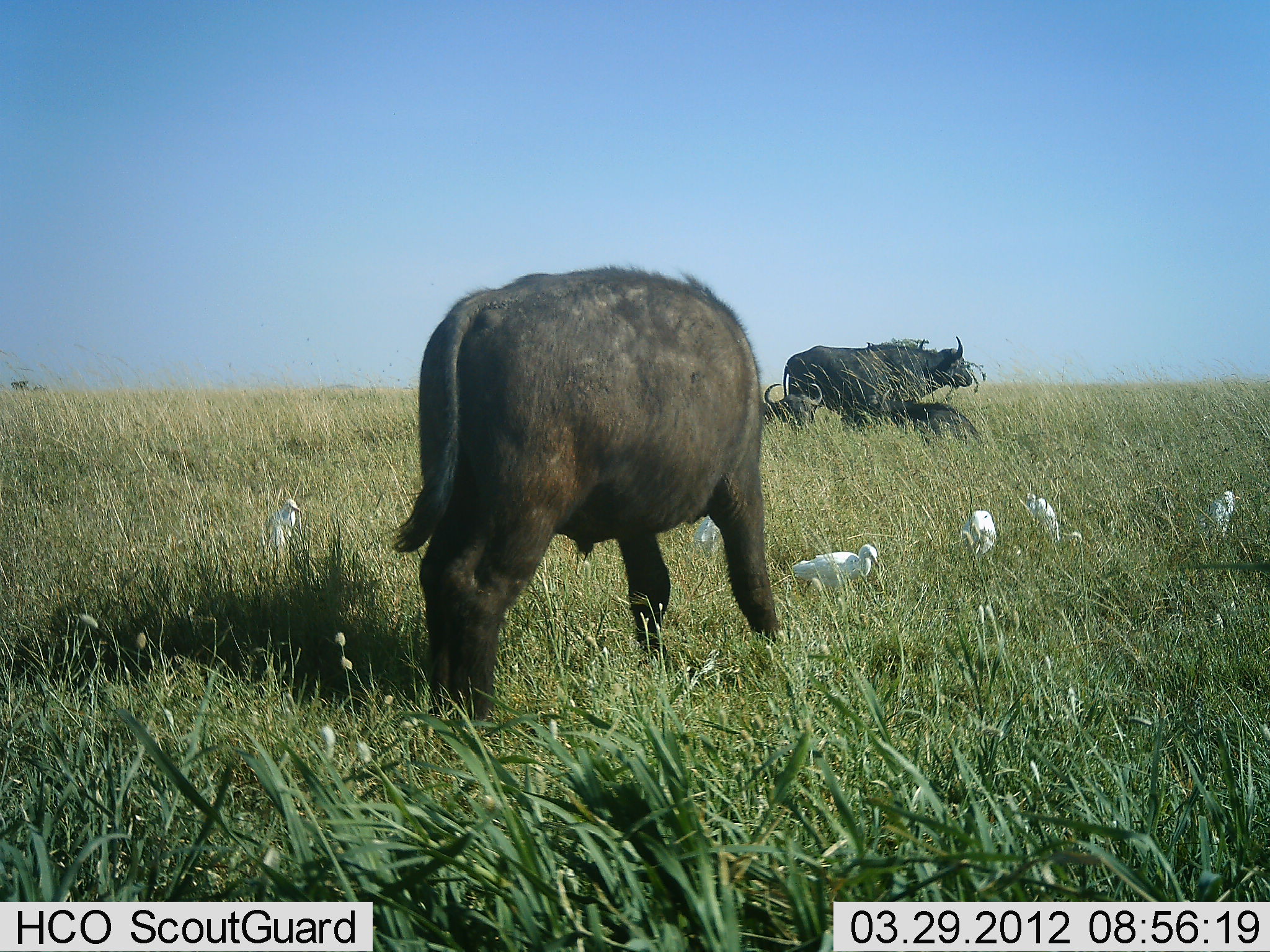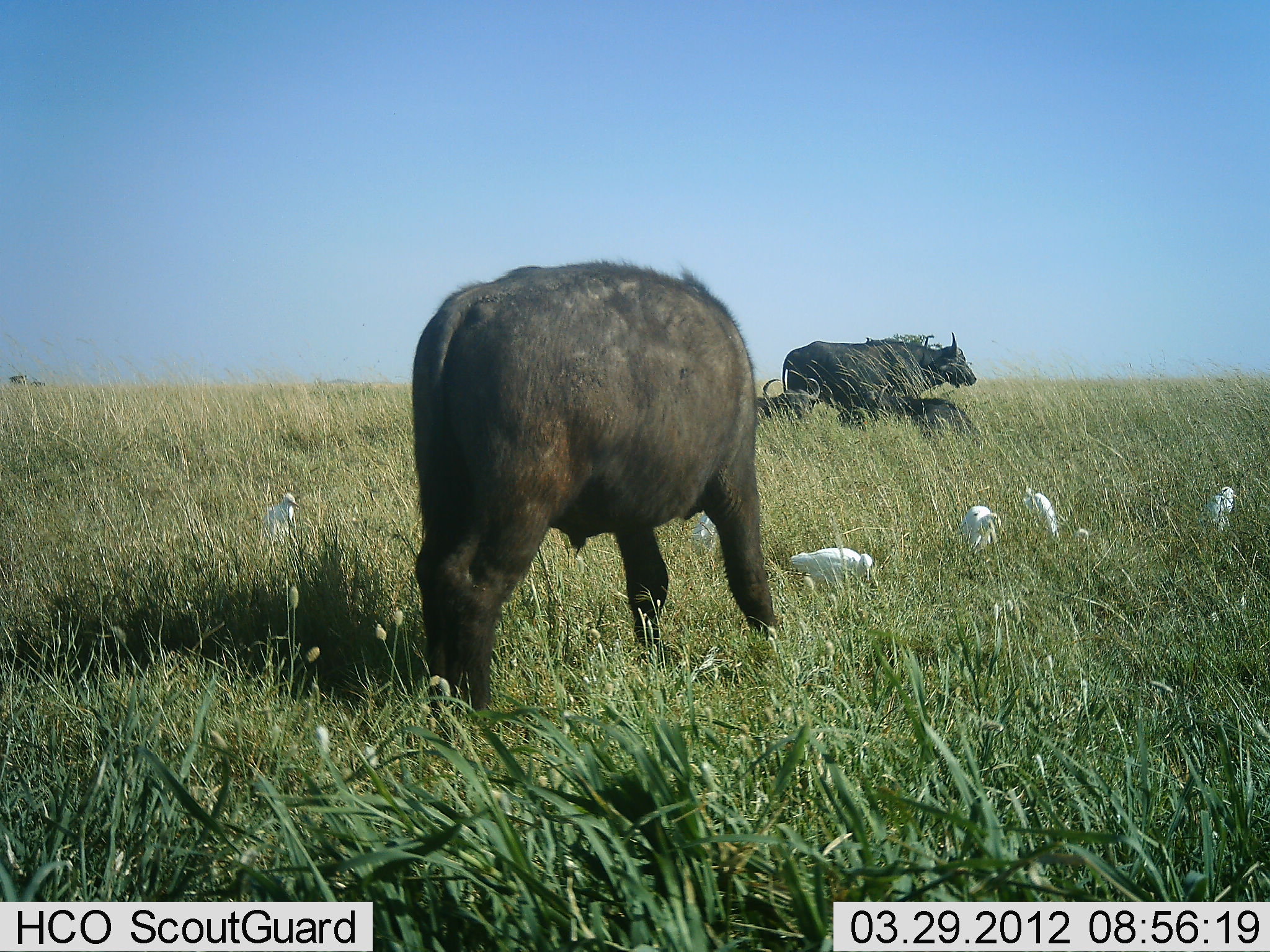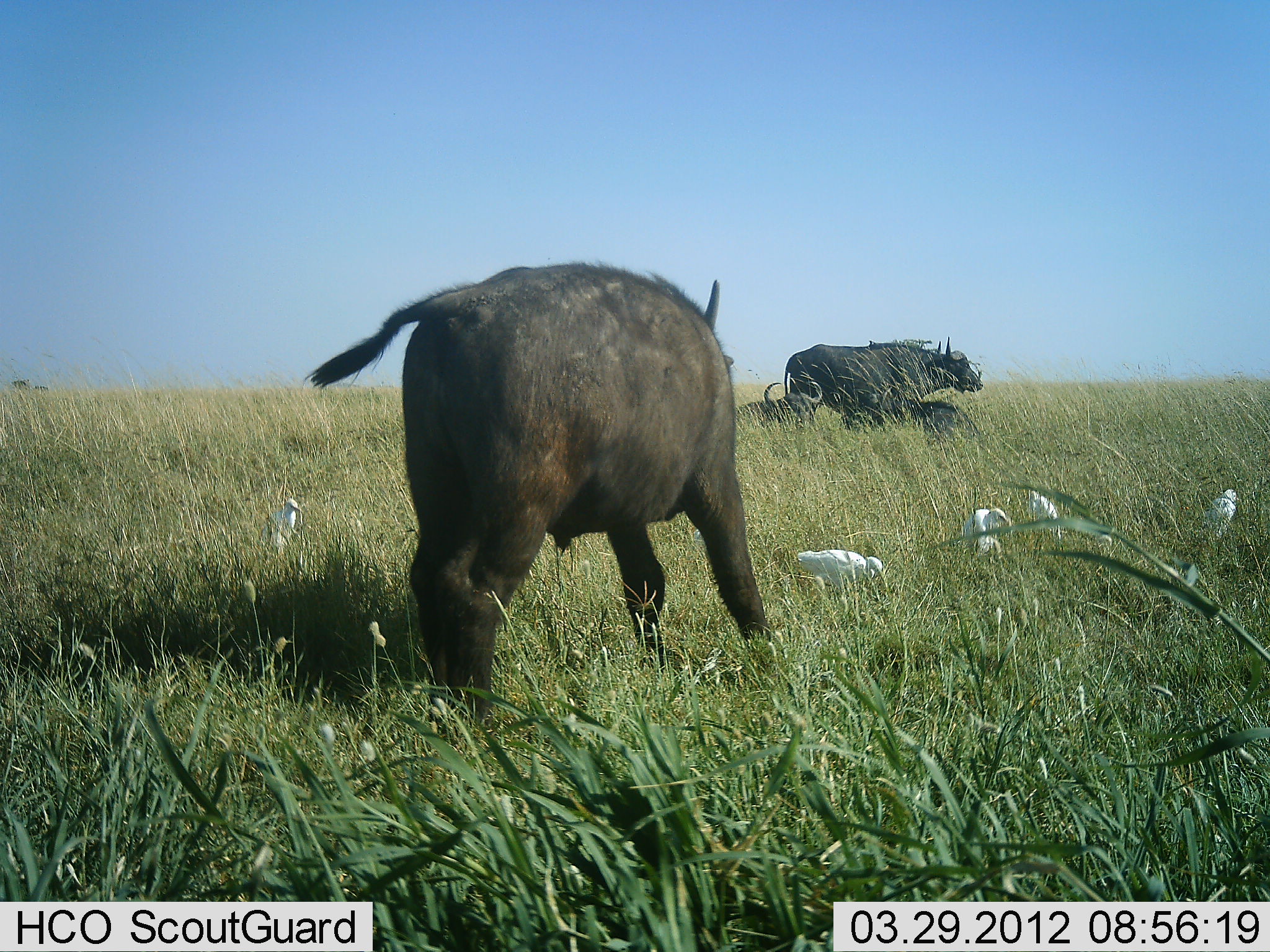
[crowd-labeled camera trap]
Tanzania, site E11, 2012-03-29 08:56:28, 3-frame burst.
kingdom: Animalia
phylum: Chordata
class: Mammalia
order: Artiodactyla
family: Bovidae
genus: Syncerus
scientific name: Syncerus caffer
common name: cape buffalo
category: buffalo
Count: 4.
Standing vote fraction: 88%.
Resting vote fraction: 94%.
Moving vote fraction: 0%.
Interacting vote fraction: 0%.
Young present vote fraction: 12%.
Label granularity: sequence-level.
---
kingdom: Animalia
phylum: Chordata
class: Aves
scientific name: Aves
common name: bird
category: otherbird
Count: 6.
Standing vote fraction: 83%.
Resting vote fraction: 11%.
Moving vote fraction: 6%.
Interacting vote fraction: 0%.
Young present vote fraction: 0%.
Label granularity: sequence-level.